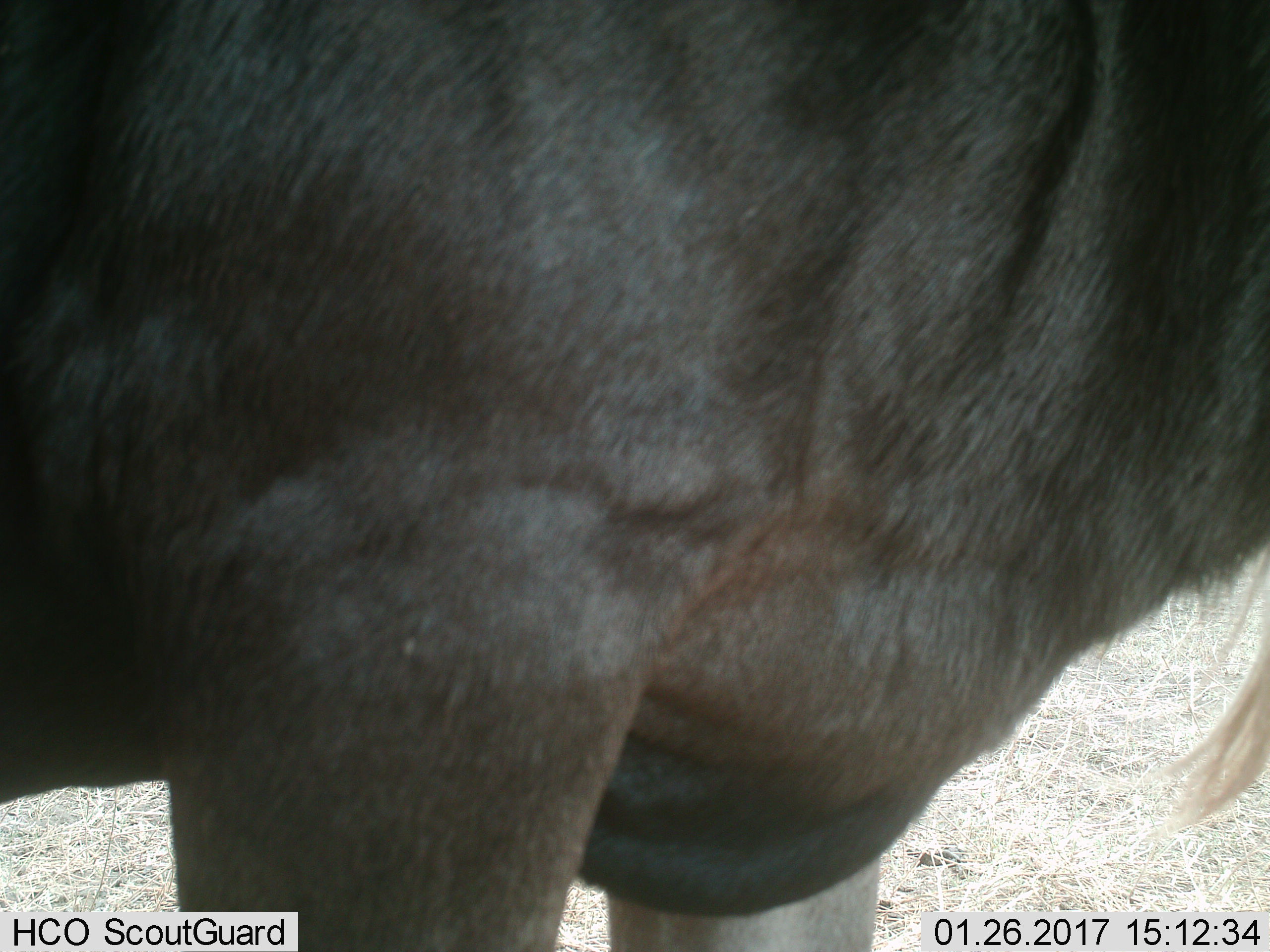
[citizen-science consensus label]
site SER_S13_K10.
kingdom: Animalia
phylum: Chordata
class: Mammalia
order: Artiodactyla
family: Bovidae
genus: Connochaetes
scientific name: Connochaetes taurinus taurinus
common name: blue wildebeest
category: wildebeestblue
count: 1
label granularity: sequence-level